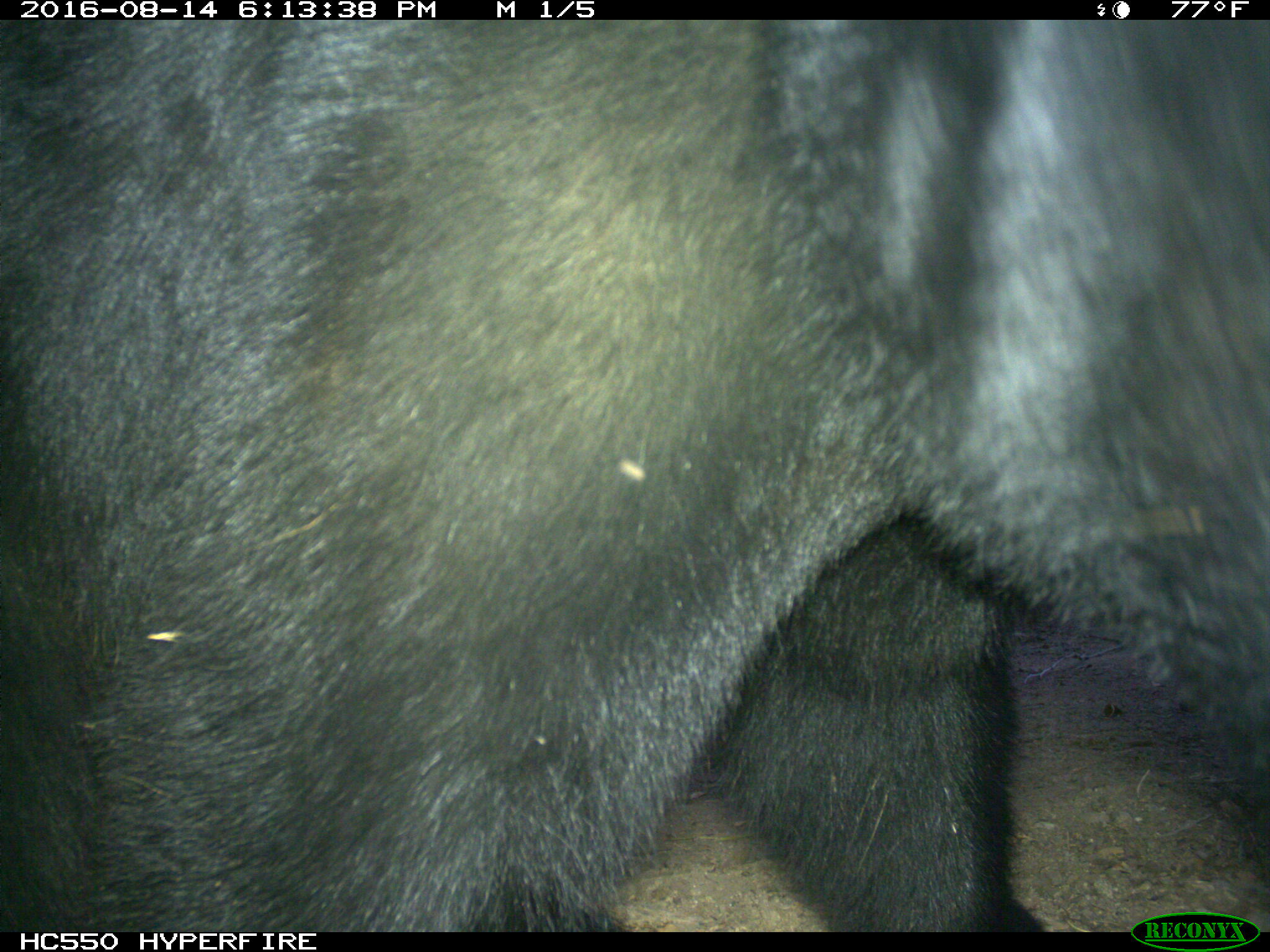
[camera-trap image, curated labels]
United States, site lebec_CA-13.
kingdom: Animalia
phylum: Chordata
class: Mammalia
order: Carnivora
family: Ursidae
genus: Ursus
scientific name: Ursus americanus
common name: american black bear